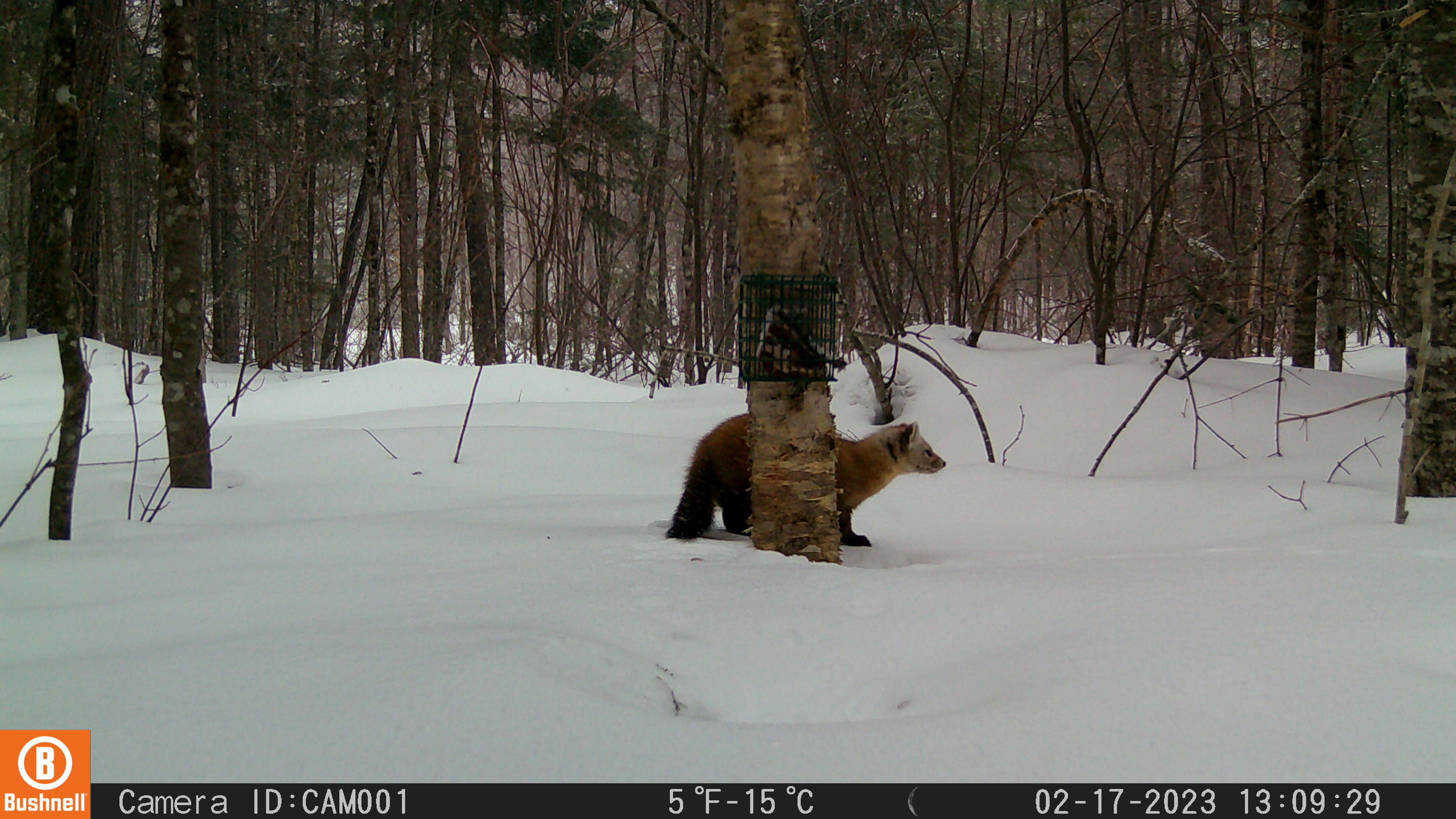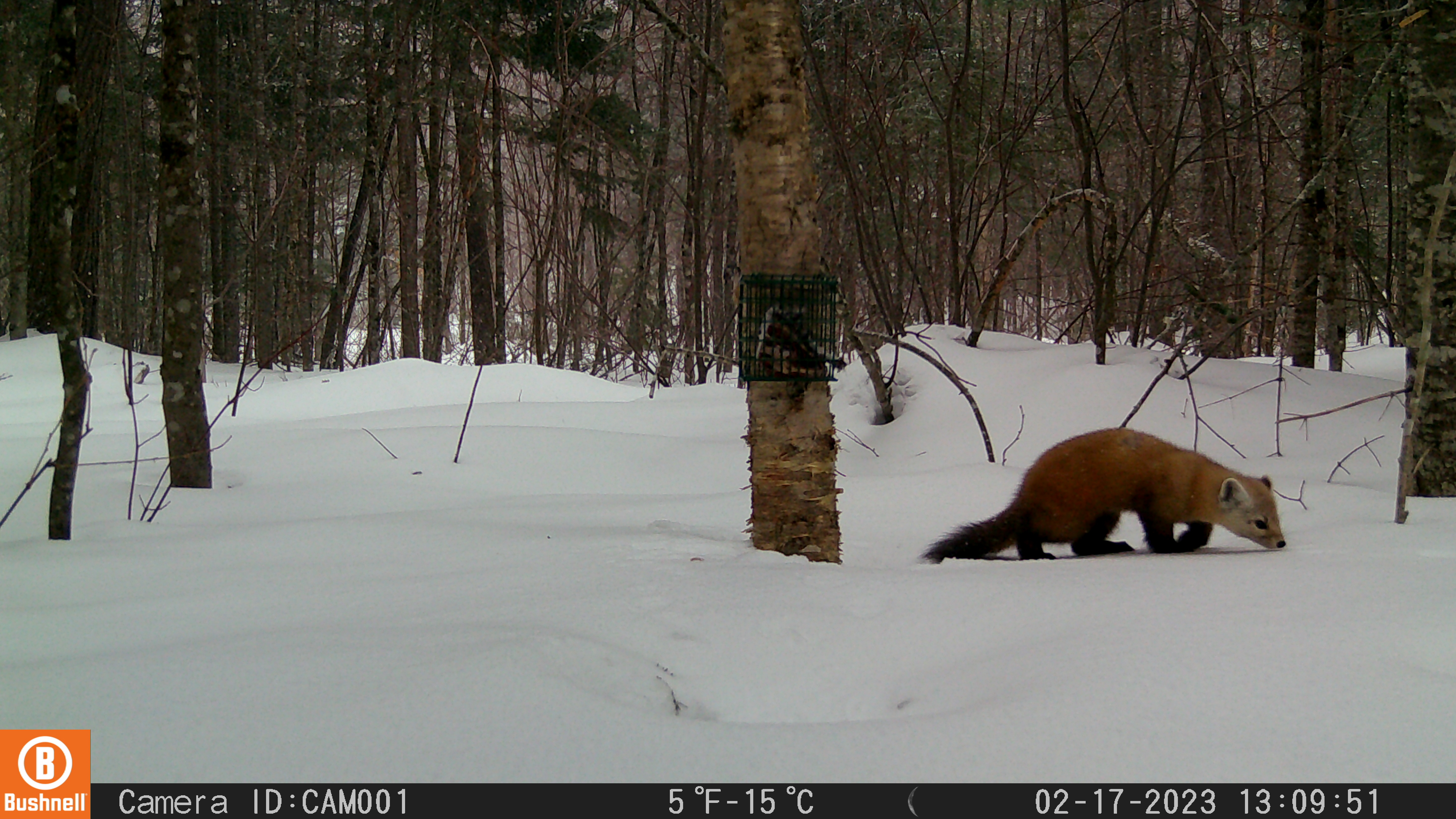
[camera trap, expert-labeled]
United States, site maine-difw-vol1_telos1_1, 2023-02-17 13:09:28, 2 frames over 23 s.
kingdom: Animalia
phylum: Chordata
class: Mammalia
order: Carnivora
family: Mustelidae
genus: Martes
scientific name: Martes americana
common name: american marten